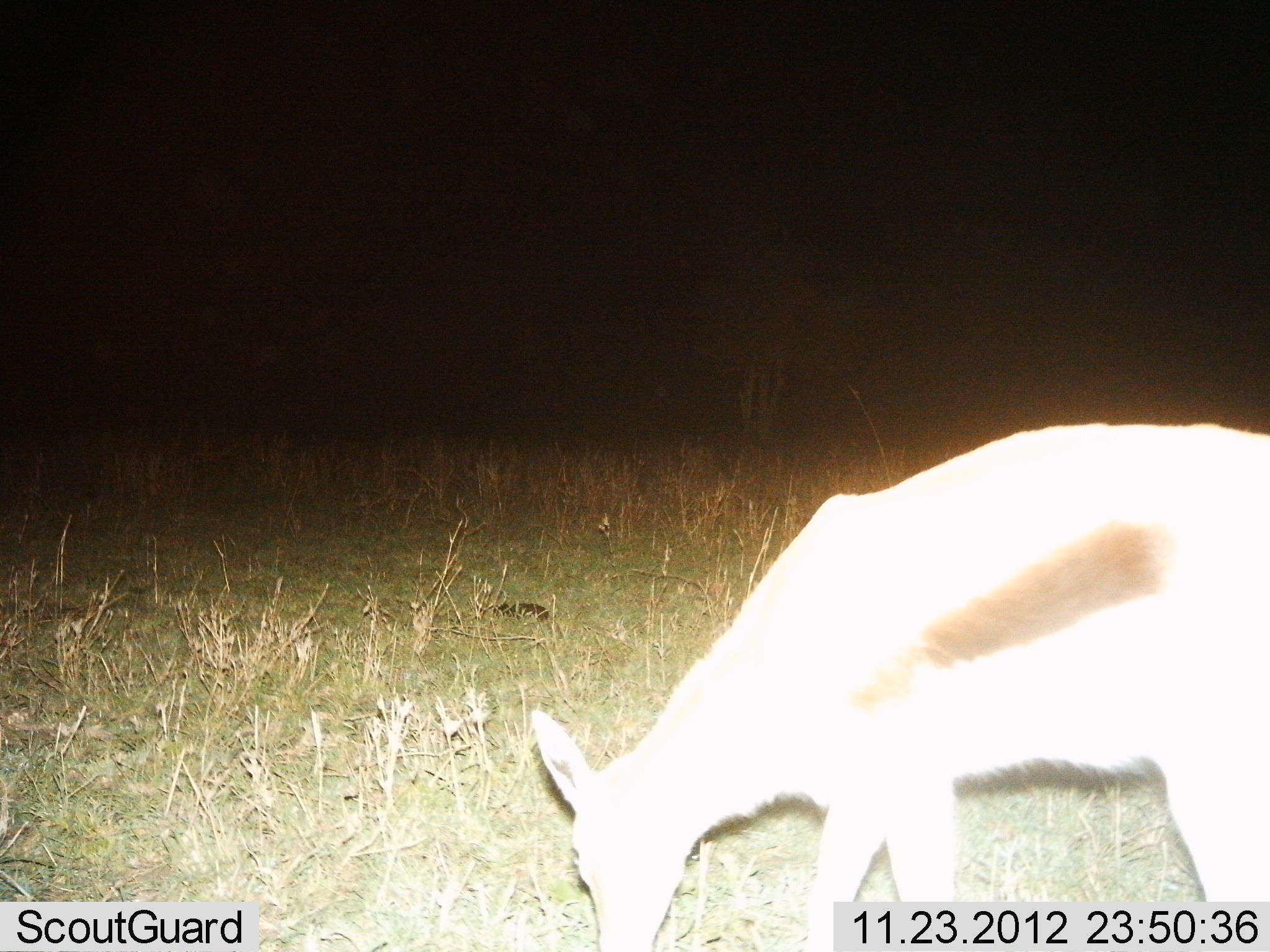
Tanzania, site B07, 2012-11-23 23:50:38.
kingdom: Animalia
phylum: Chordata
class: Mammalia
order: Artiodactyla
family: Bovidae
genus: Eudorcas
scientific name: Eudorcas thomsonii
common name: thomson's gazelle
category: gazellethomsons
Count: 1.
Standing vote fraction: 10%.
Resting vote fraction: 0%.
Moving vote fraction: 0%.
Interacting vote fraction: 0%.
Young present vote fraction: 0%.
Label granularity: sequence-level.